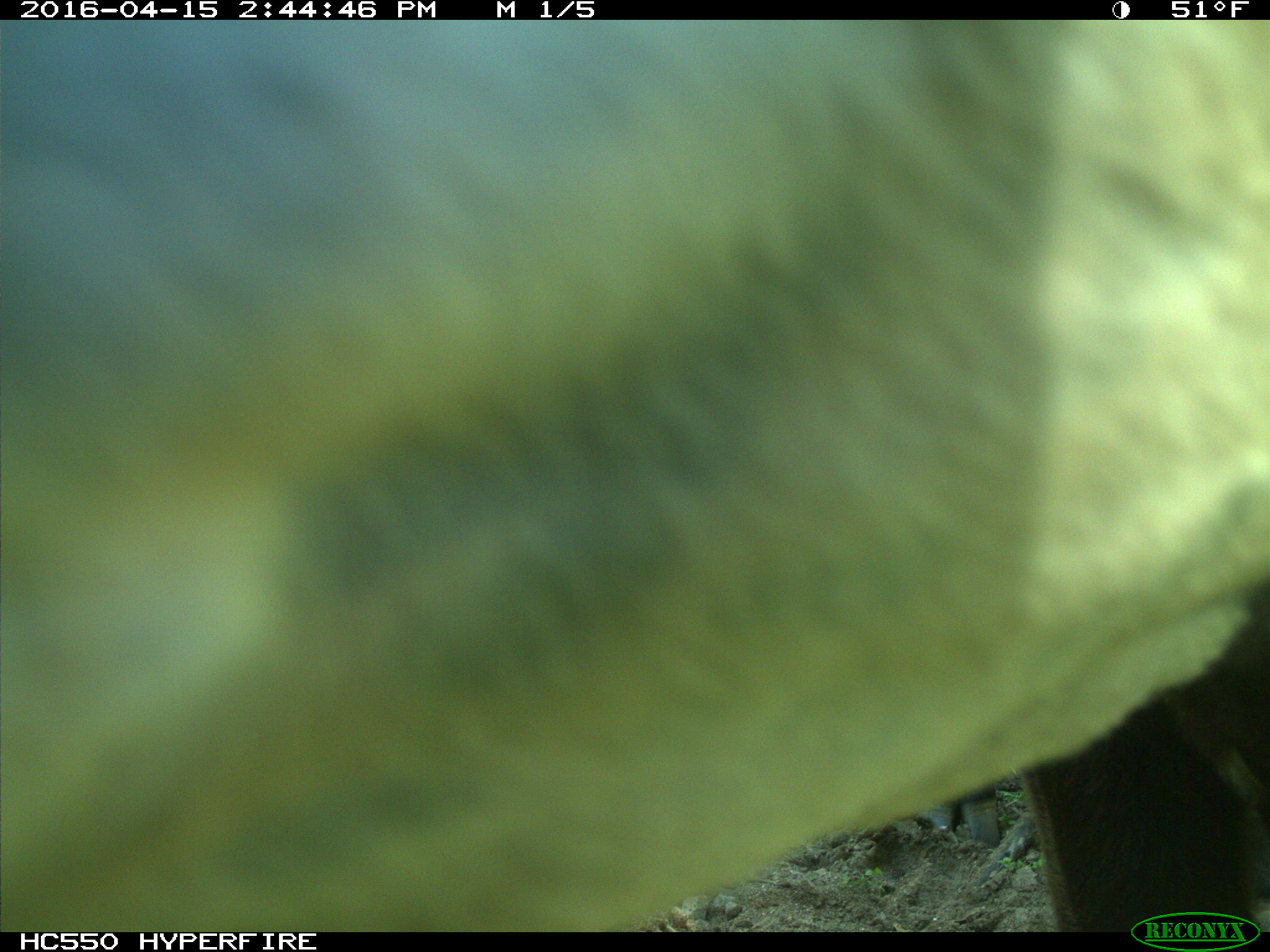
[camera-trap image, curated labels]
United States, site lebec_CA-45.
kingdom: Animalia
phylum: Chordata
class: Mammalia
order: Artiodactyla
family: Bovidae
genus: Bos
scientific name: Bos taurus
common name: domestic cow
Bos taurus (domestic cow).